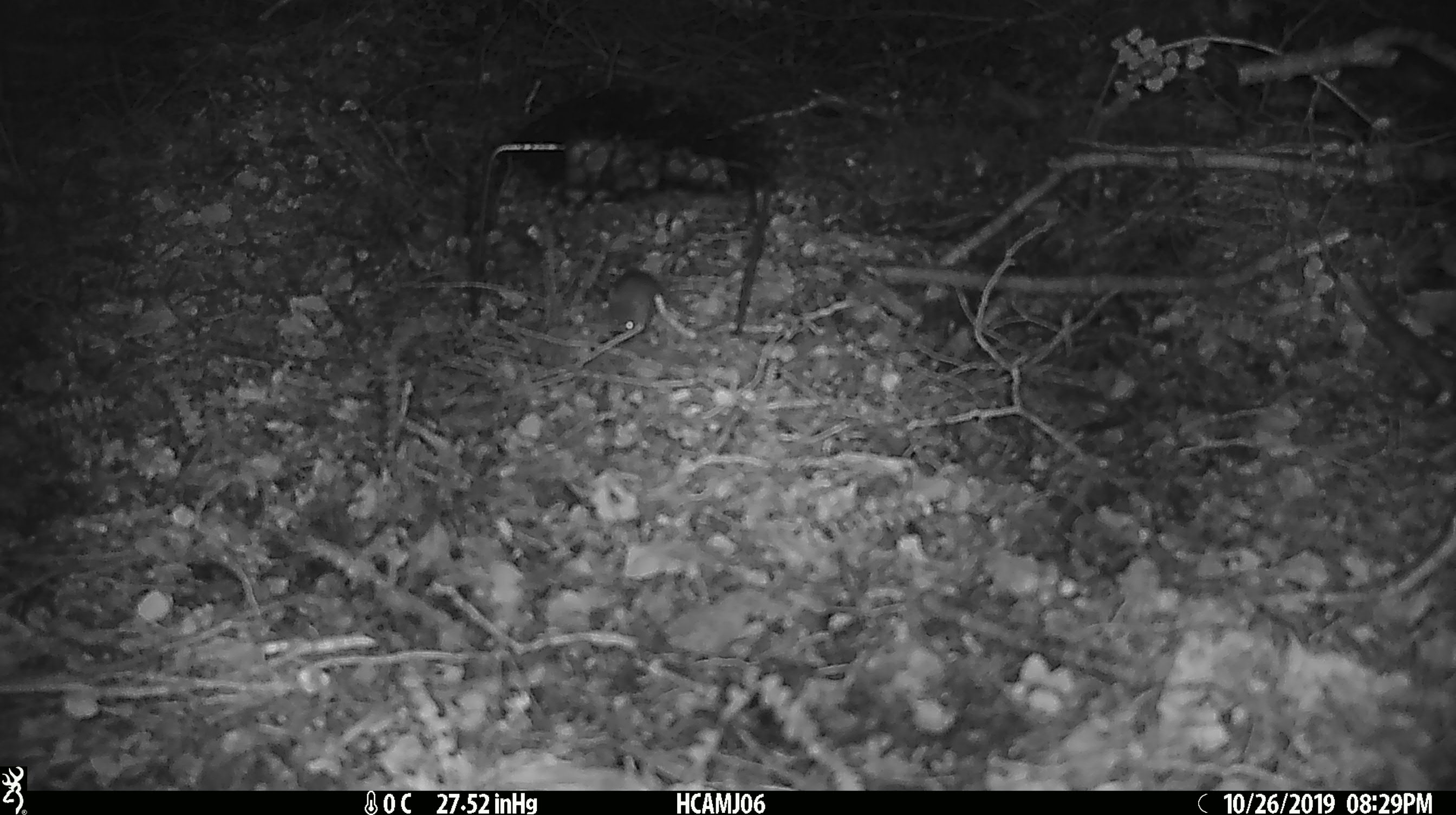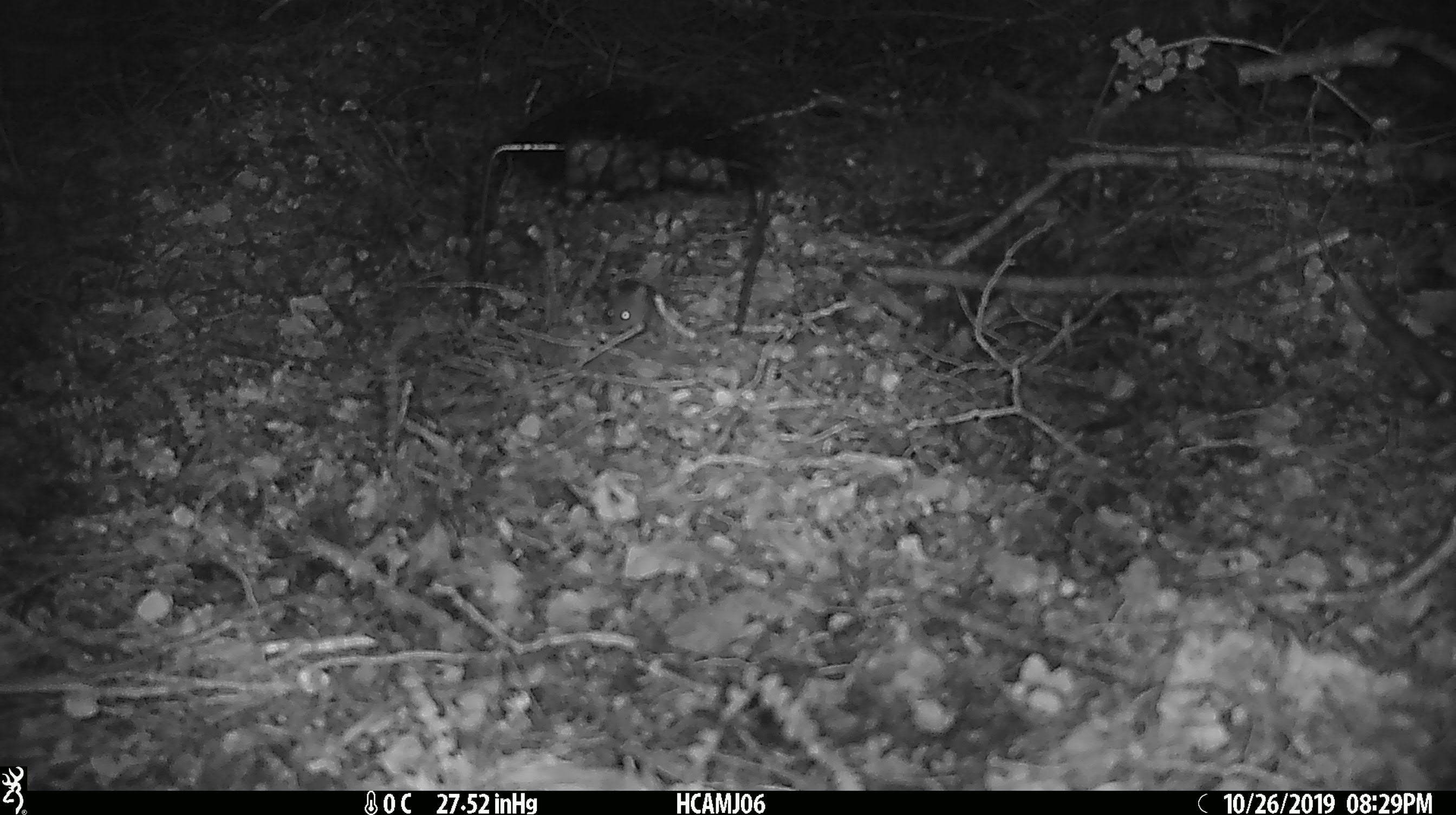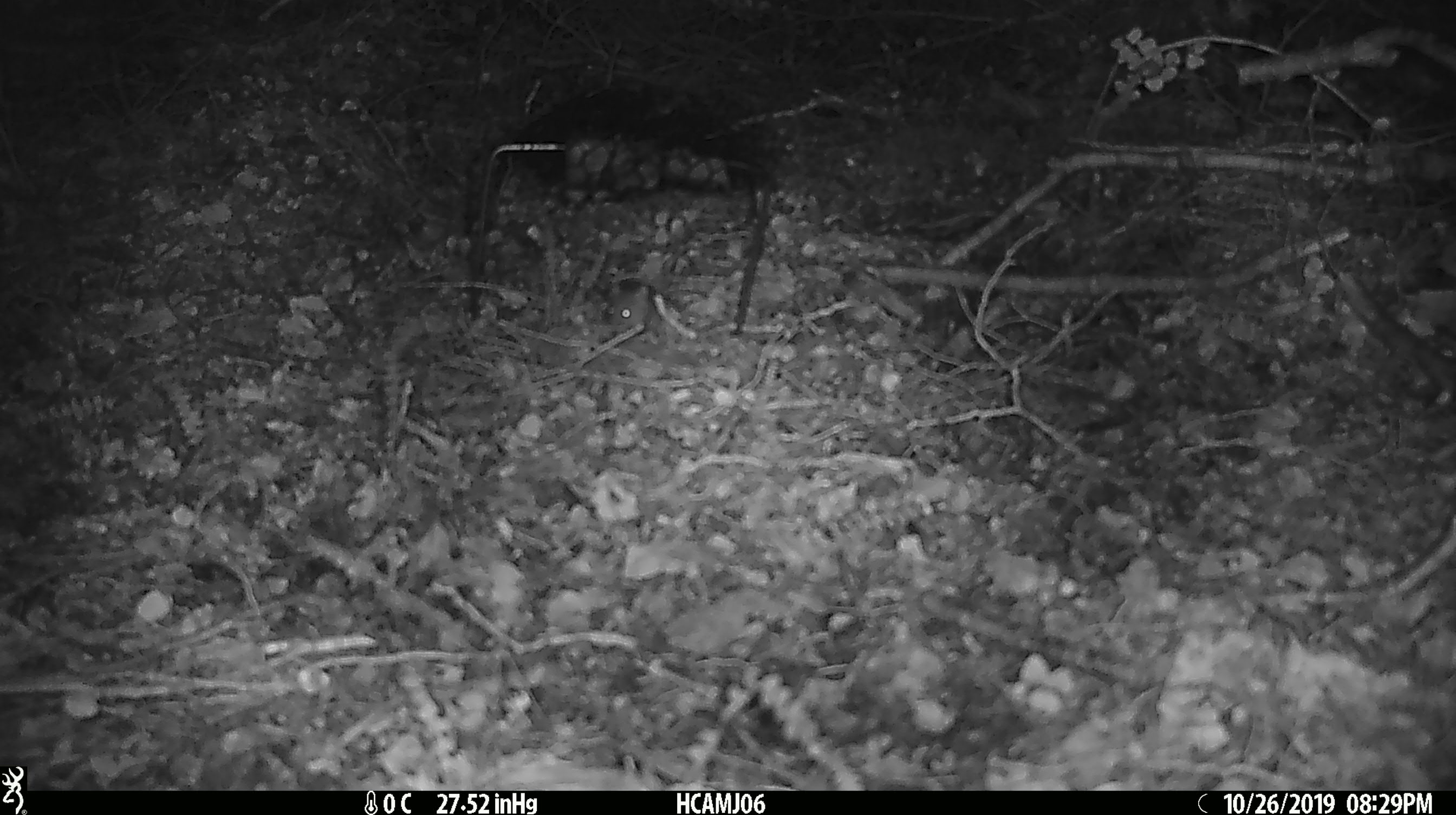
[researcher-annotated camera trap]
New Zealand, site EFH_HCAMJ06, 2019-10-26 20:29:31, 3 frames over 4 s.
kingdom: Animalia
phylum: Chordata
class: Mammalia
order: Rodentia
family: Muridae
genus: Mus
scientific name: Mus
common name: mouse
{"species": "mouse (Mus)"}